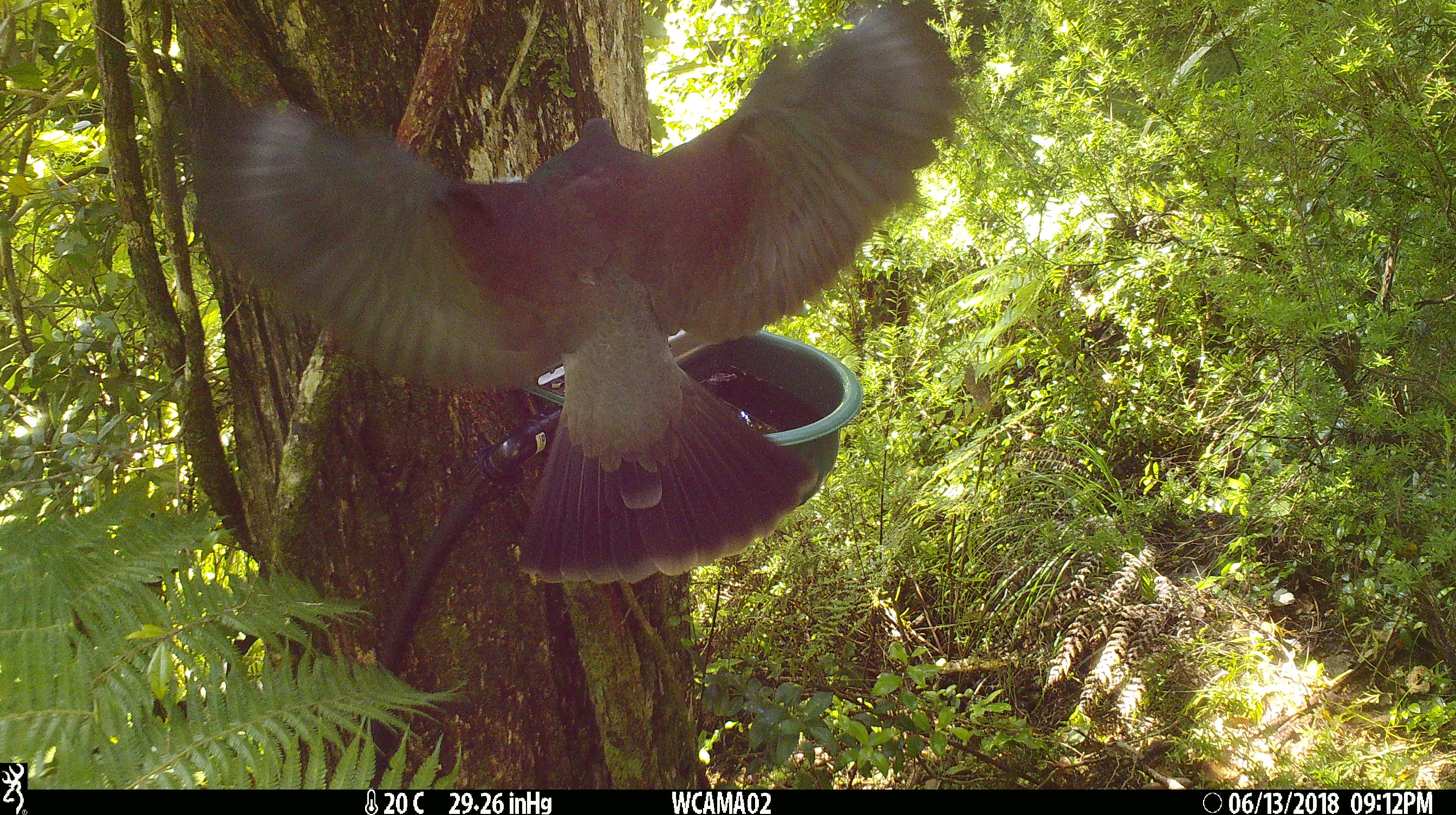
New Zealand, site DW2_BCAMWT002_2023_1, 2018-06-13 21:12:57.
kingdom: Animalia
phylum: Chordata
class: Aves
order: Columbiformes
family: Columbidae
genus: Hemiphaga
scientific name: Hemiphaga novaeseelandiae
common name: new zealand pigeon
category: kereru